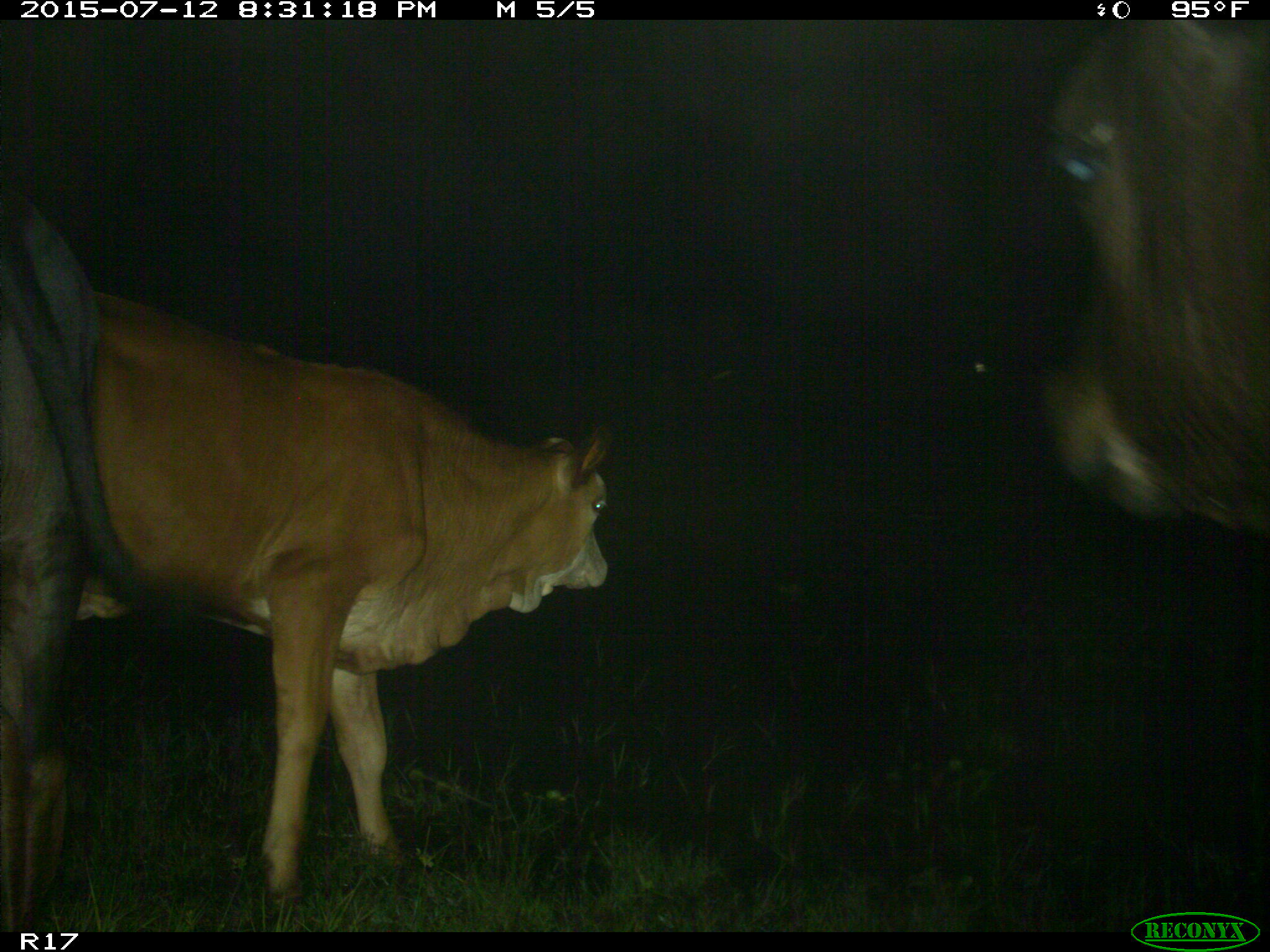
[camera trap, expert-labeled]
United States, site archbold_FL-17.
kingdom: Animalia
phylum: Chordata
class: Mammalia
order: Artiodactyla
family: Bovidae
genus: Bos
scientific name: Bos taurus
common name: domestic cow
Bos taurus (domestic cow).